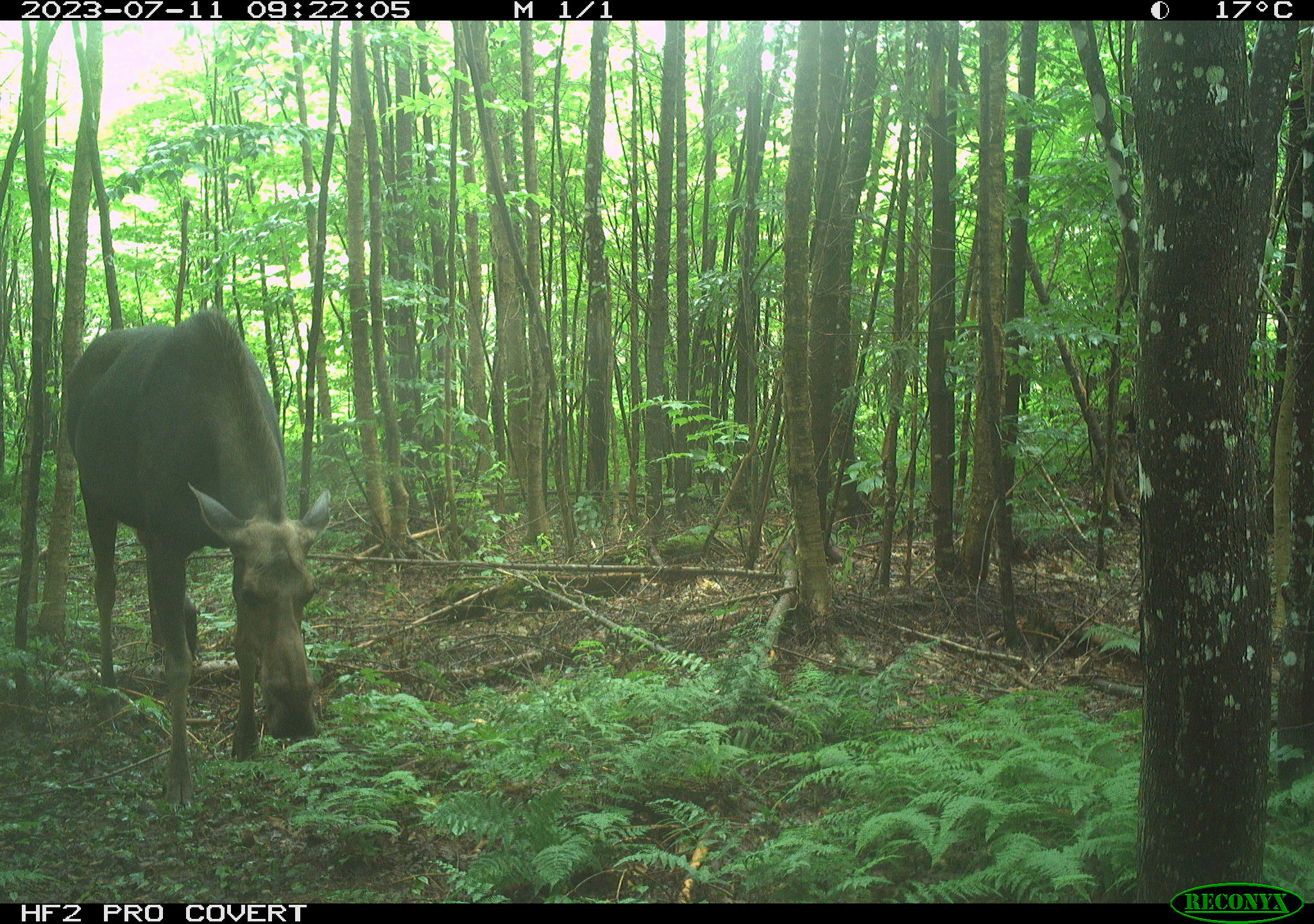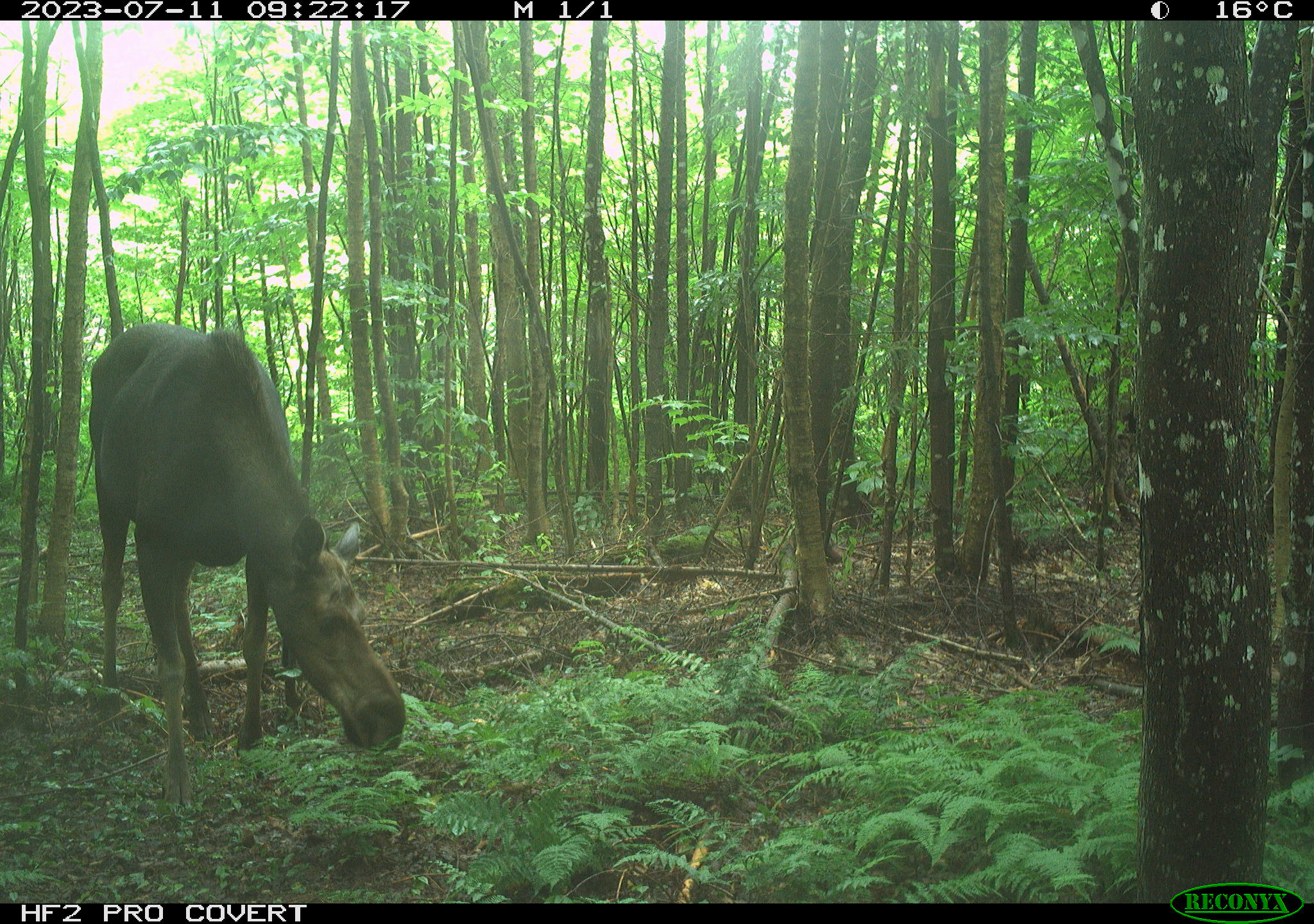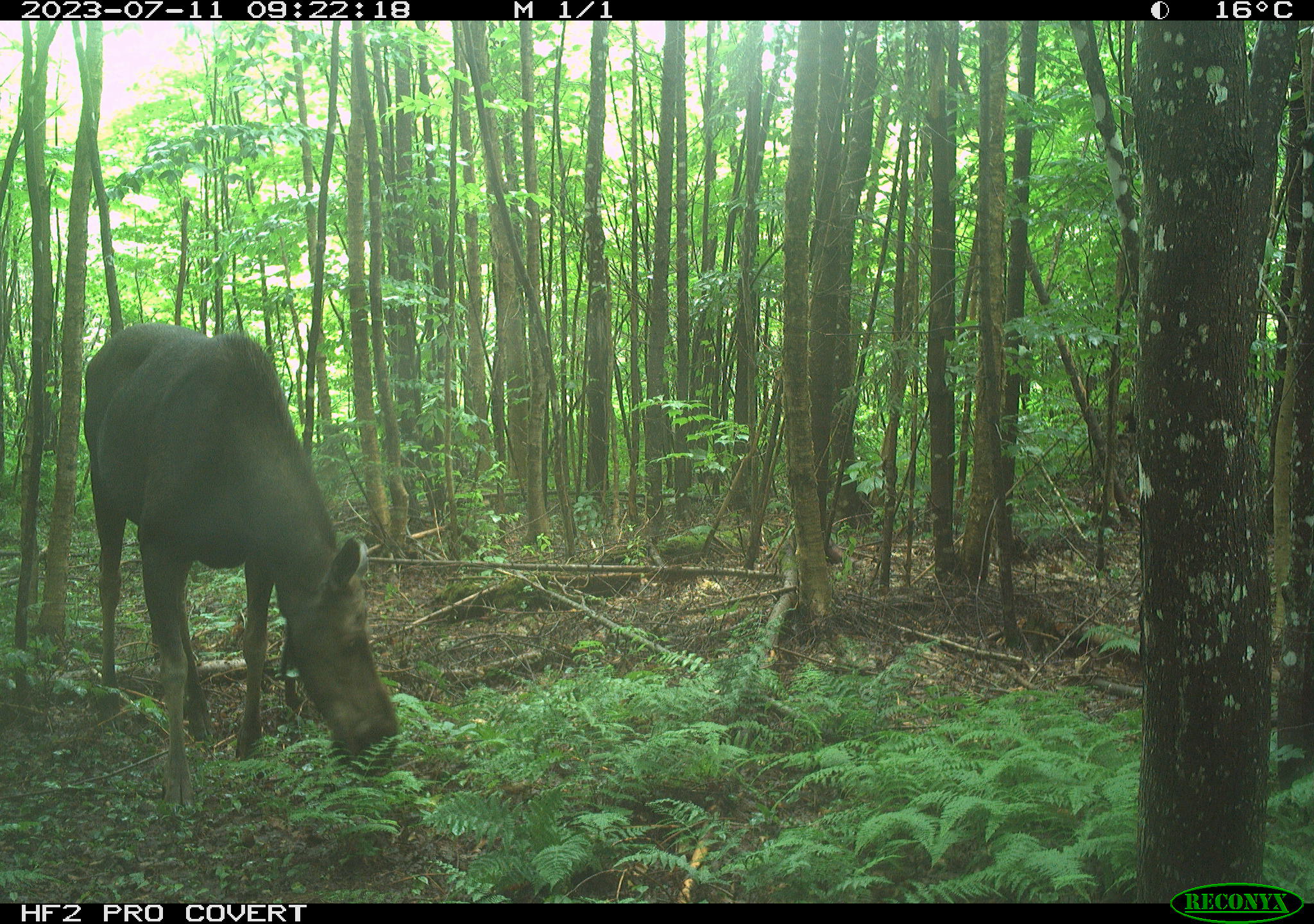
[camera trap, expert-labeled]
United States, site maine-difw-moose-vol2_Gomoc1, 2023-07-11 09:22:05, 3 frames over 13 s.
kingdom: Animalia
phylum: Chordata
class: Mammalia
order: Artiodactyla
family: Cervidae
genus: Alces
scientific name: Alces alces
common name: moose